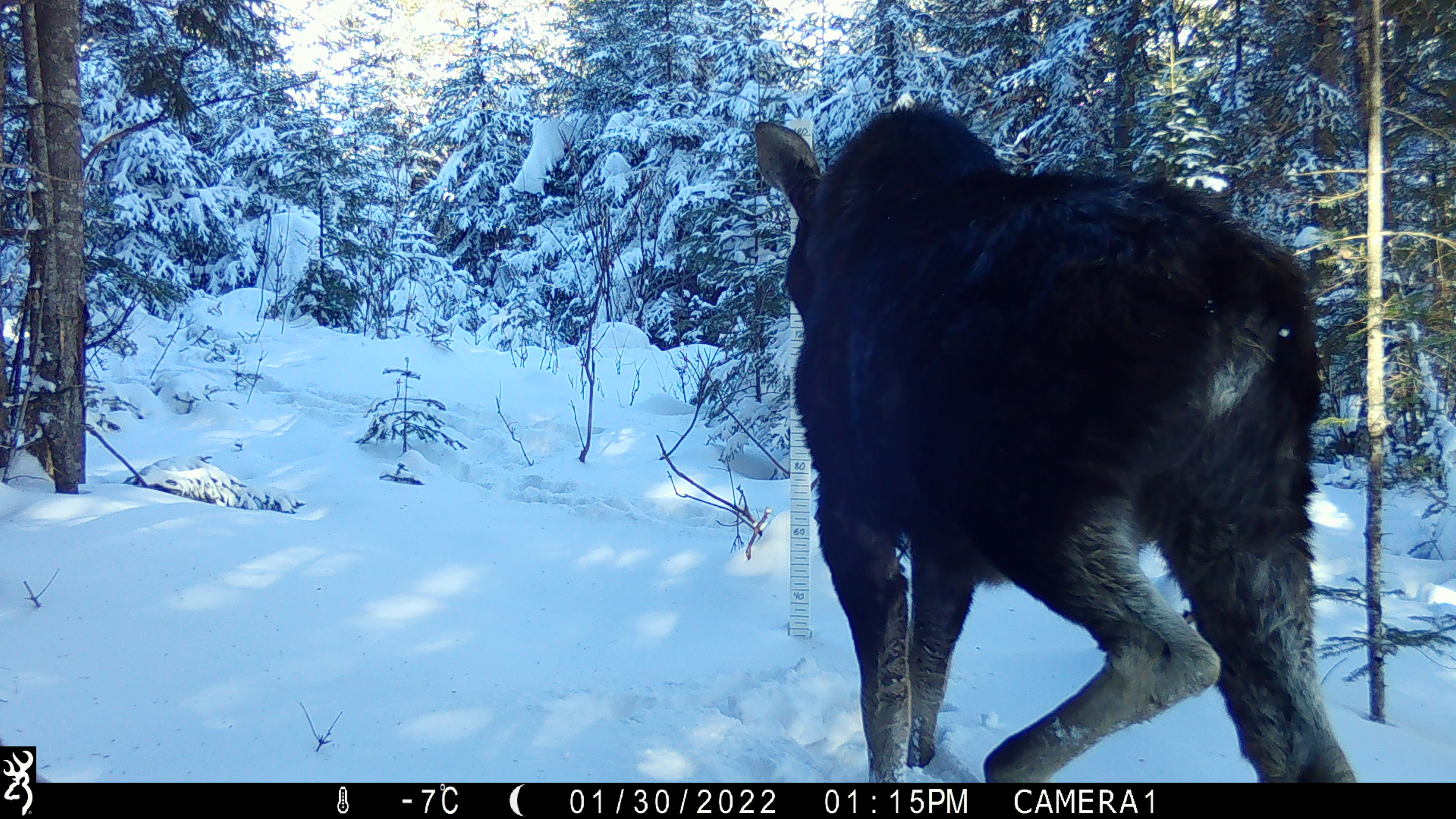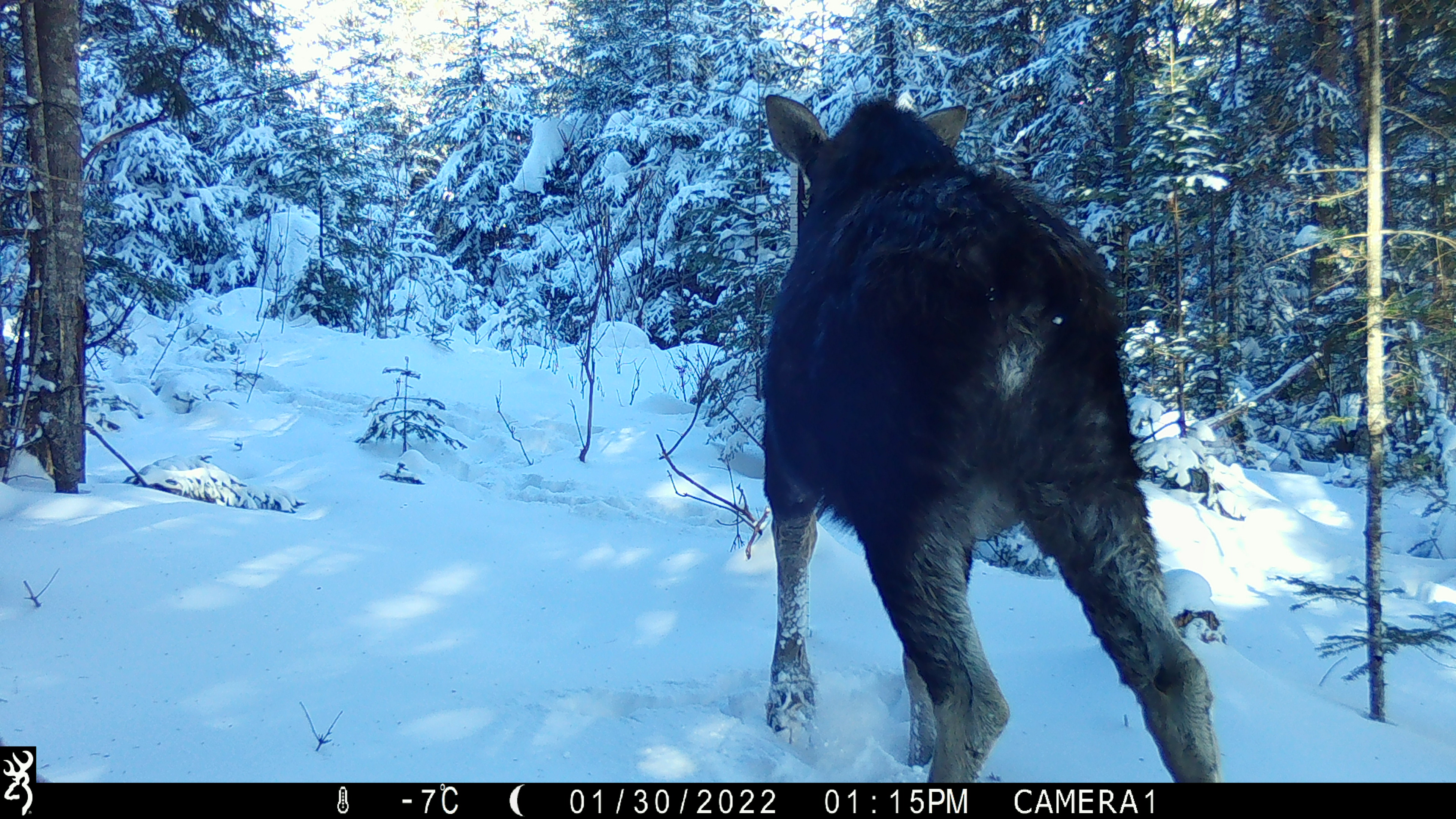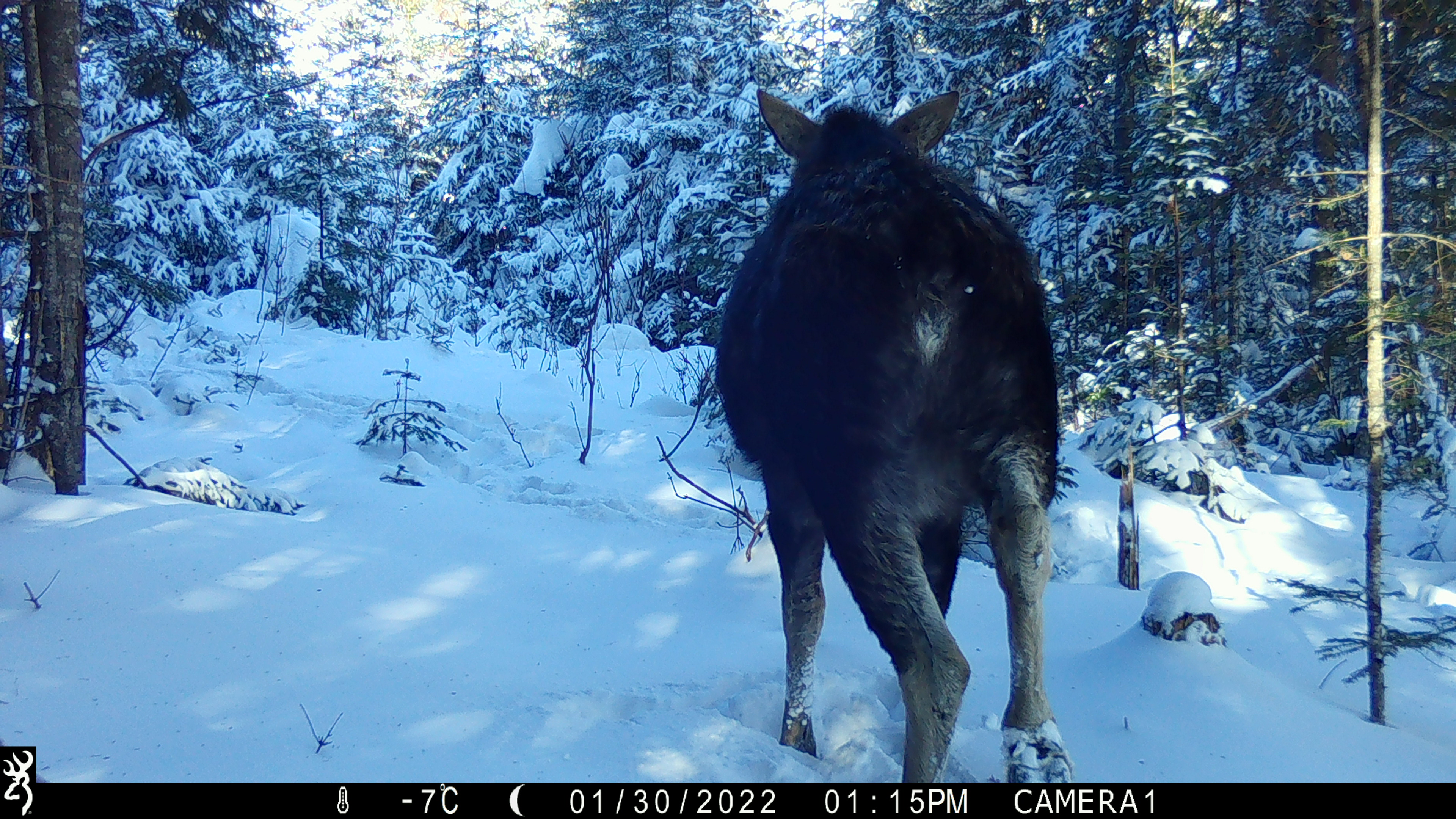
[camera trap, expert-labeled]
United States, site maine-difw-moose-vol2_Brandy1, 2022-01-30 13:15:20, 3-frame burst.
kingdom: Animalia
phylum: Chordata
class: Mammalia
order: Artiodactyla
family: Cervidae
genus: Alces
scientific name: Alces alces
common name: moose